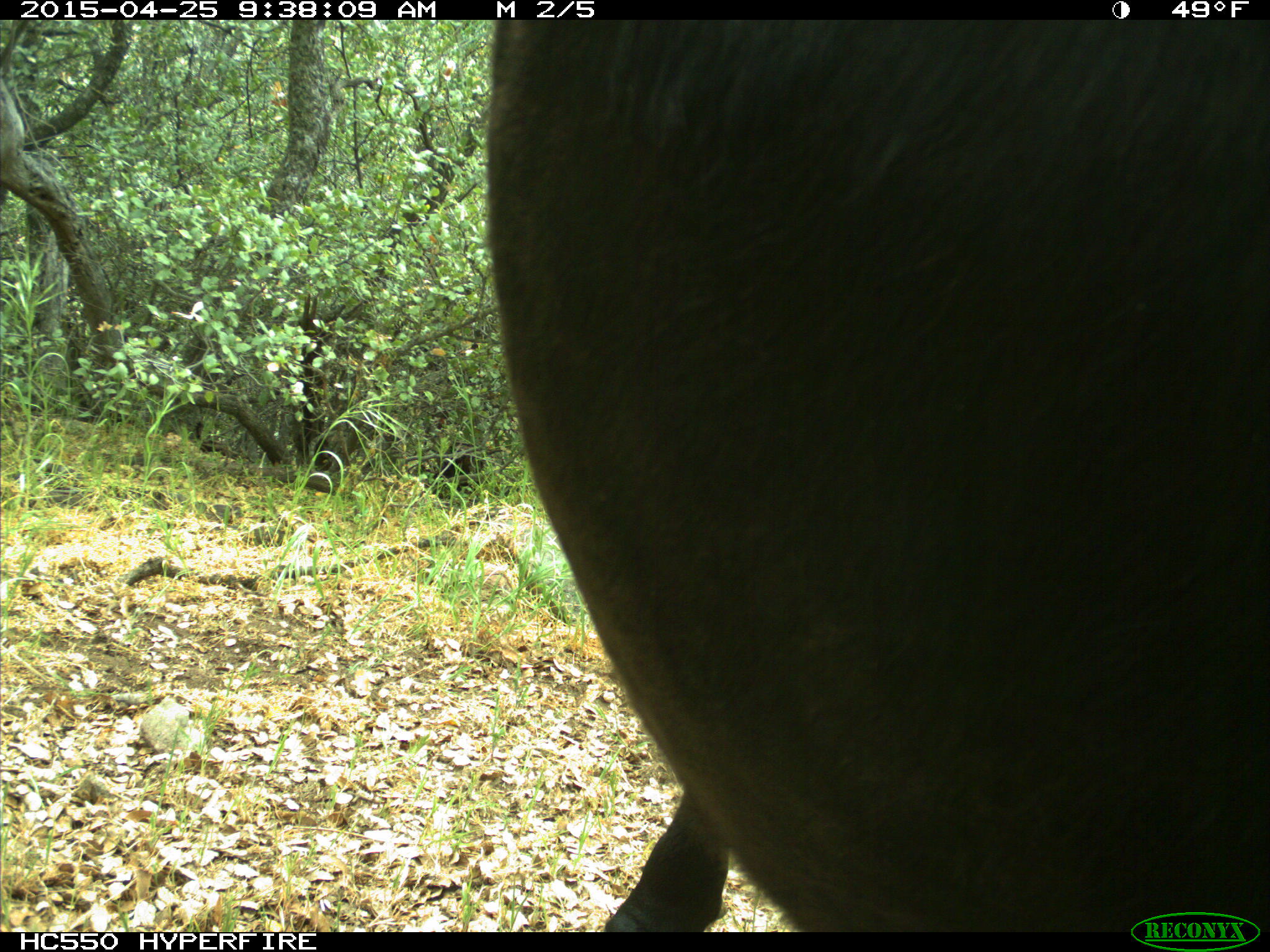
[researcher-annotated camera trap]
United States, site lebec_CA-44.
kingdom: Animalia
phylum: Chordata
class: Mammalia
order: Artiodactyla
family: Suidae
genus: Sus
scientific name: Sus scrofa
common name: wild boar